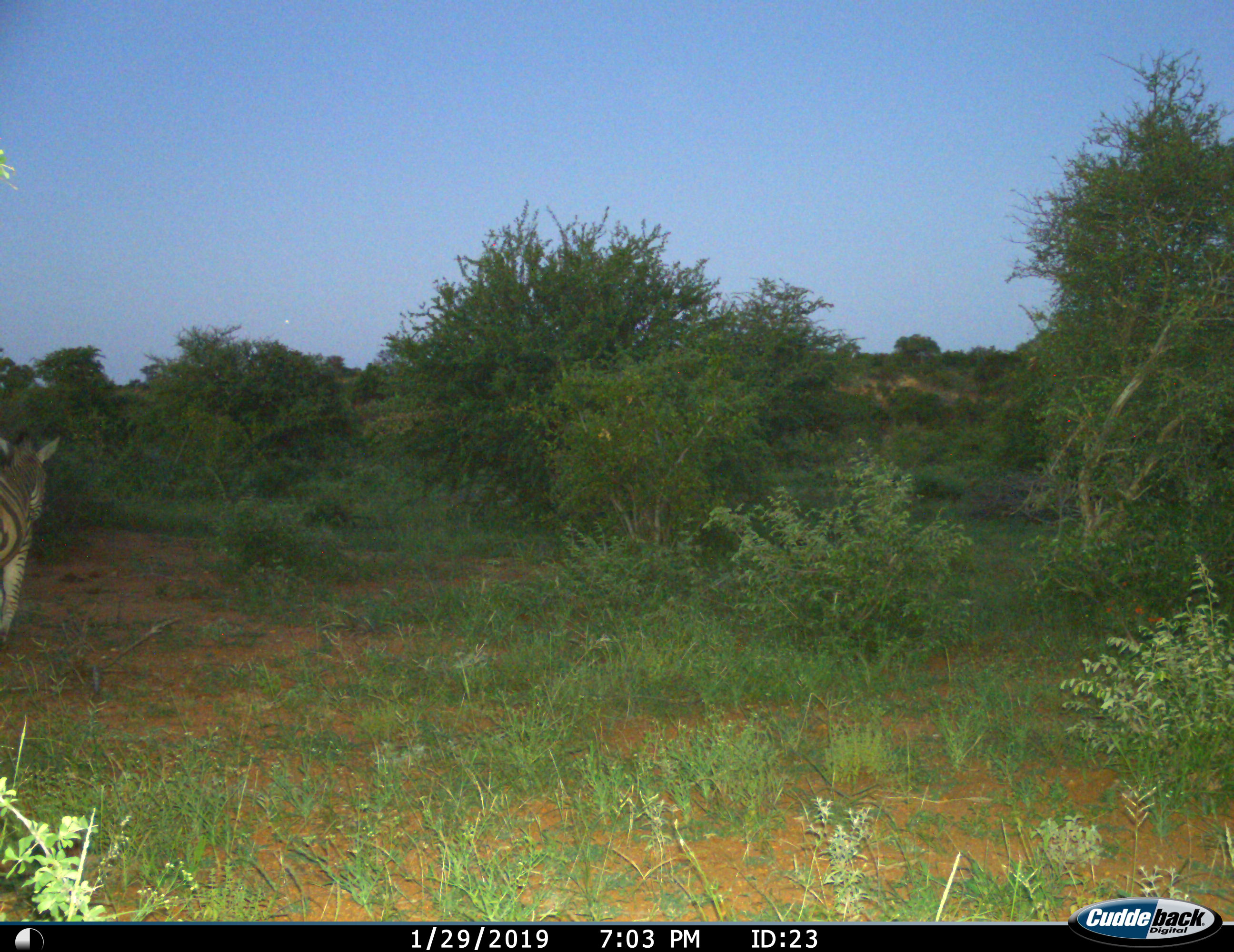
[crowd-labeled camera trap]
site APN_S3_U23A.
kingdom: Animalia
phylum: Chordata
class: Mammalia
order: Perissodactyla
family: Equidae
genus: Equus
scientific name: Equus quagga burchellii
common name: burchell's zebra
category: zebraburchells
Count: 1.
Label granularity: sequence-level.